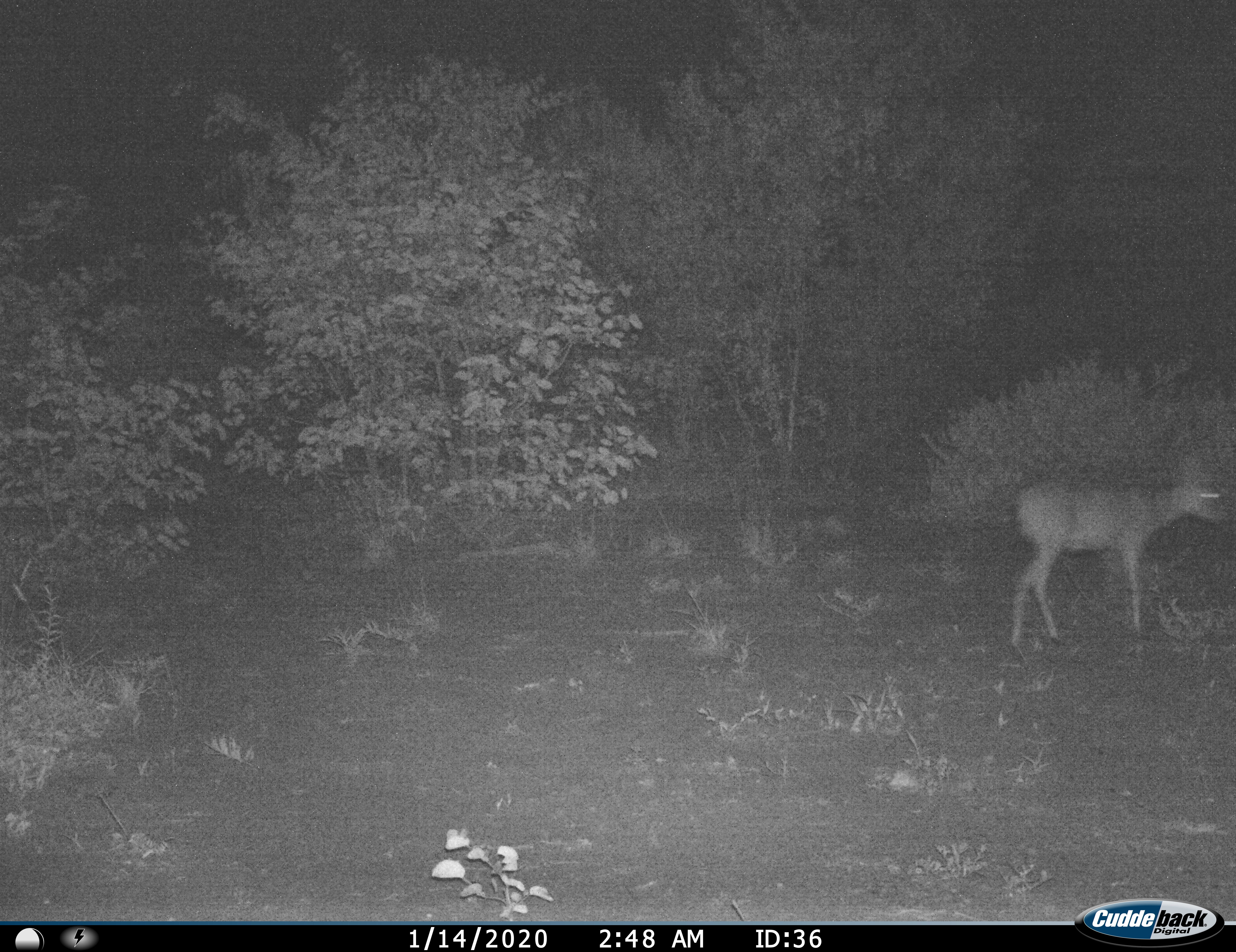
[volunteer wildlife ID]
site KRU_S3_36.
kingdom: Animalia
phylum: Chordata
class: Mammalia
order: Artiodactyla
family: Bovidae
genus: Aepyceros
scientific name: Aepyceros melampus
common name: impala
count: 1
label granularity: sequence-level